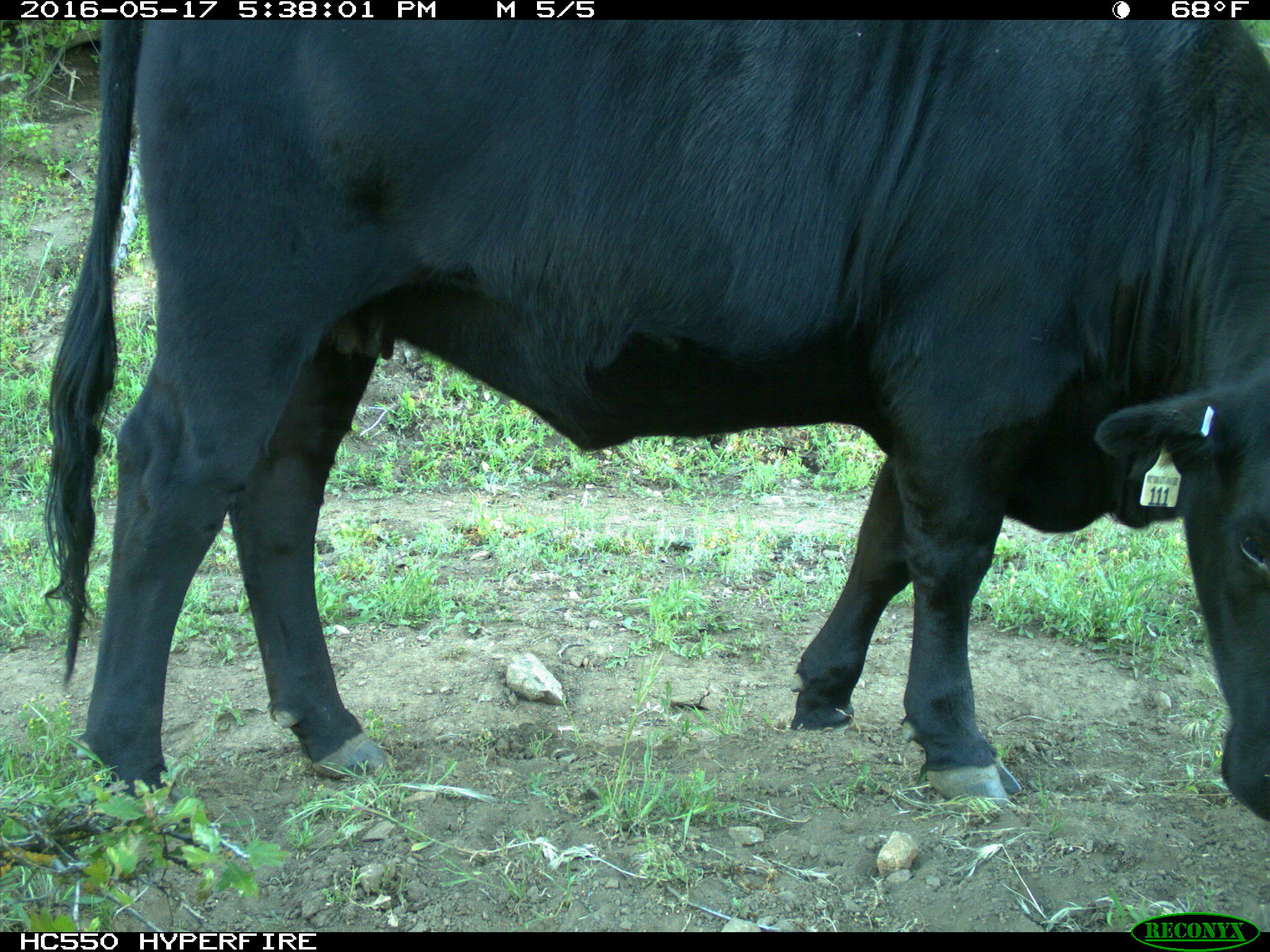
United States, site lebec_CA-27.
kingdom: Animalia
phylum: Chordata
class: Mammalia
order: Artiodactyla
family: Bovidae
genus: Bos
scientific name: Bos taurus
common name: domestic cow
Bos taurus (domestic cow).